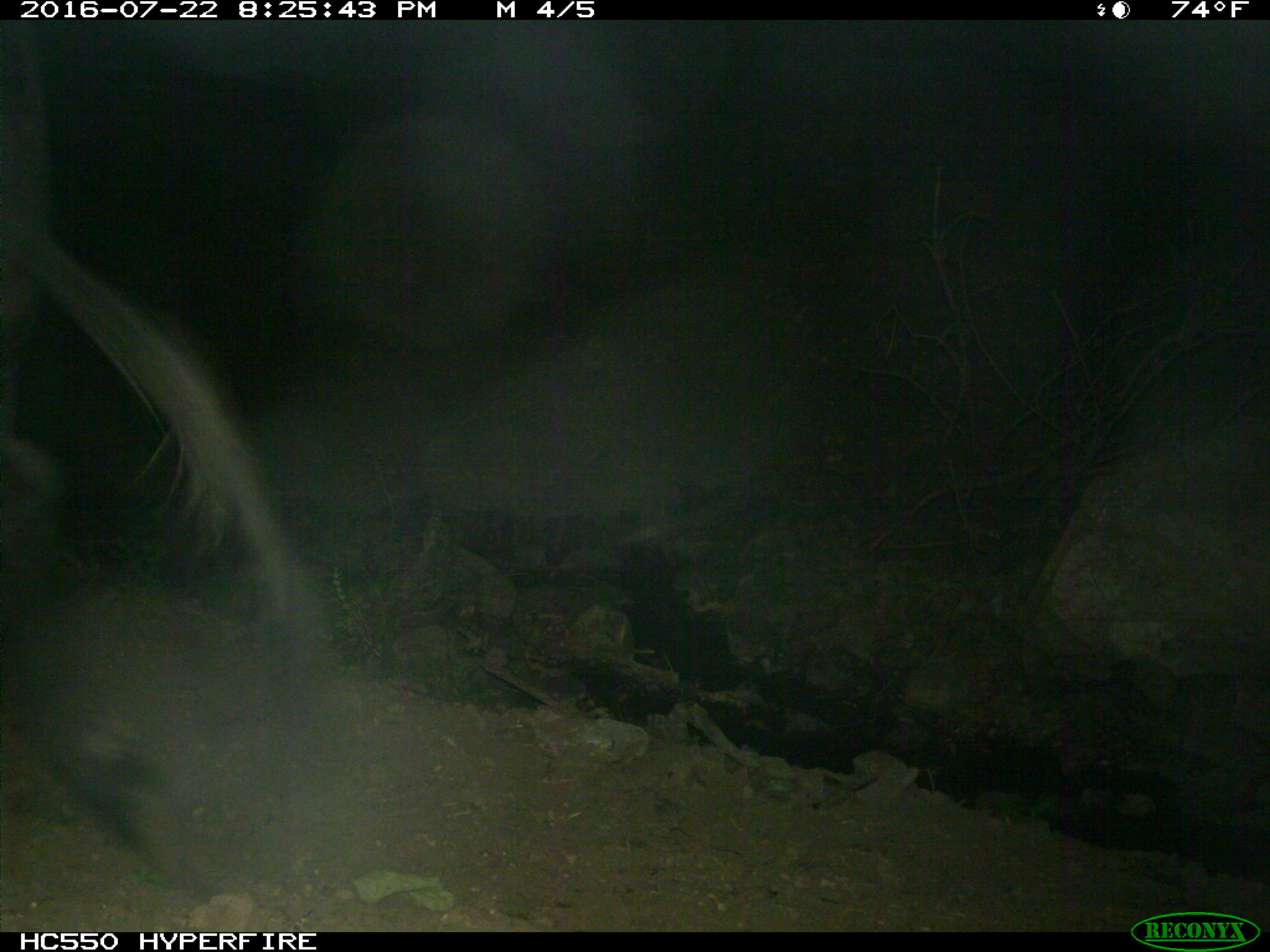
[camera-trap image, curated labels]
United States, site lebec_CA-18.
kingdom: Animalia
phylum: Chordata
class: Mammalia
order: Artiodactyla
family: Bovidae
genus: Bos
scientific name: Bos taurus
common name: domestic cow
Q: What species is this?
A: Bos taurus (domestic cow).